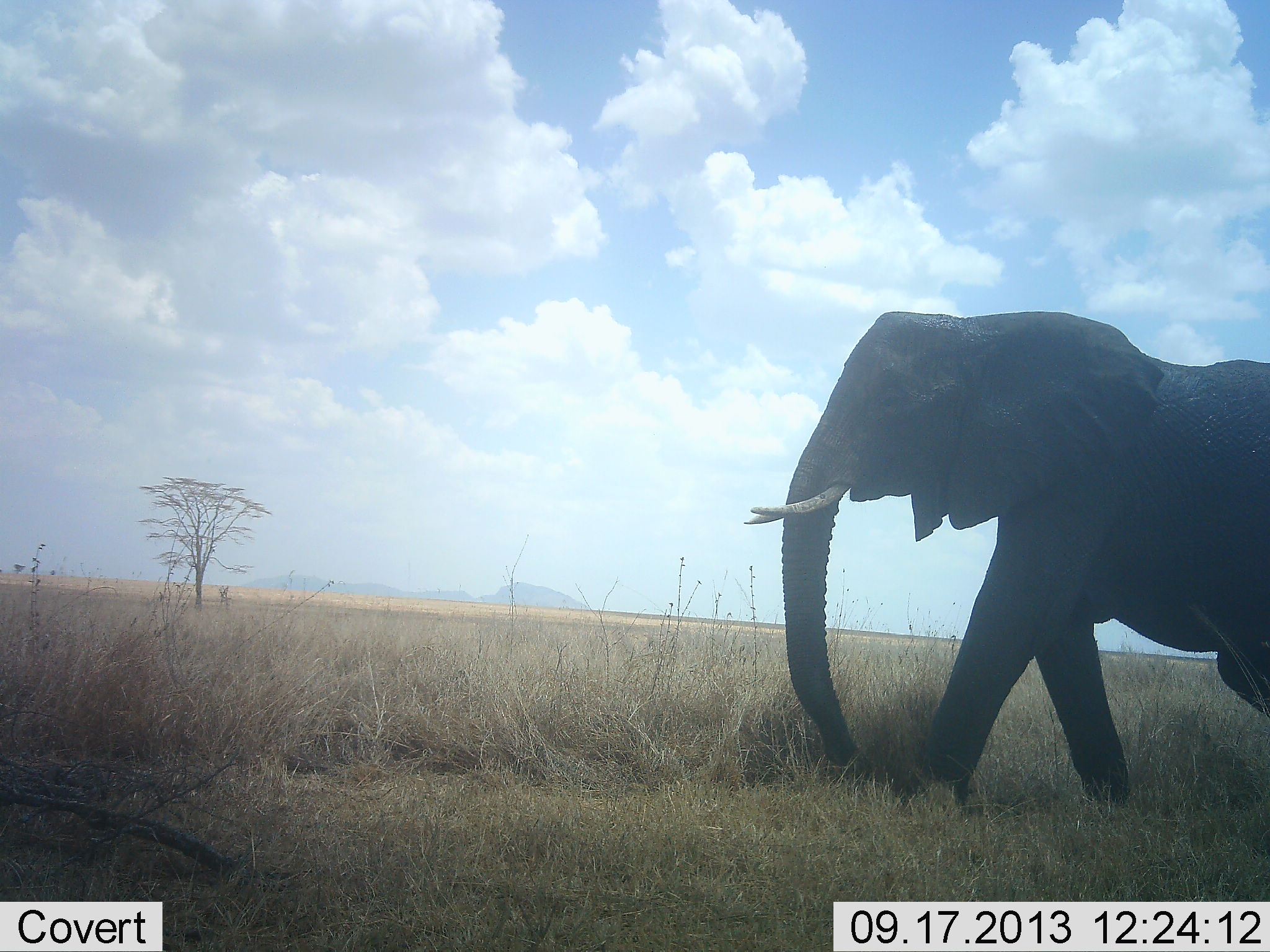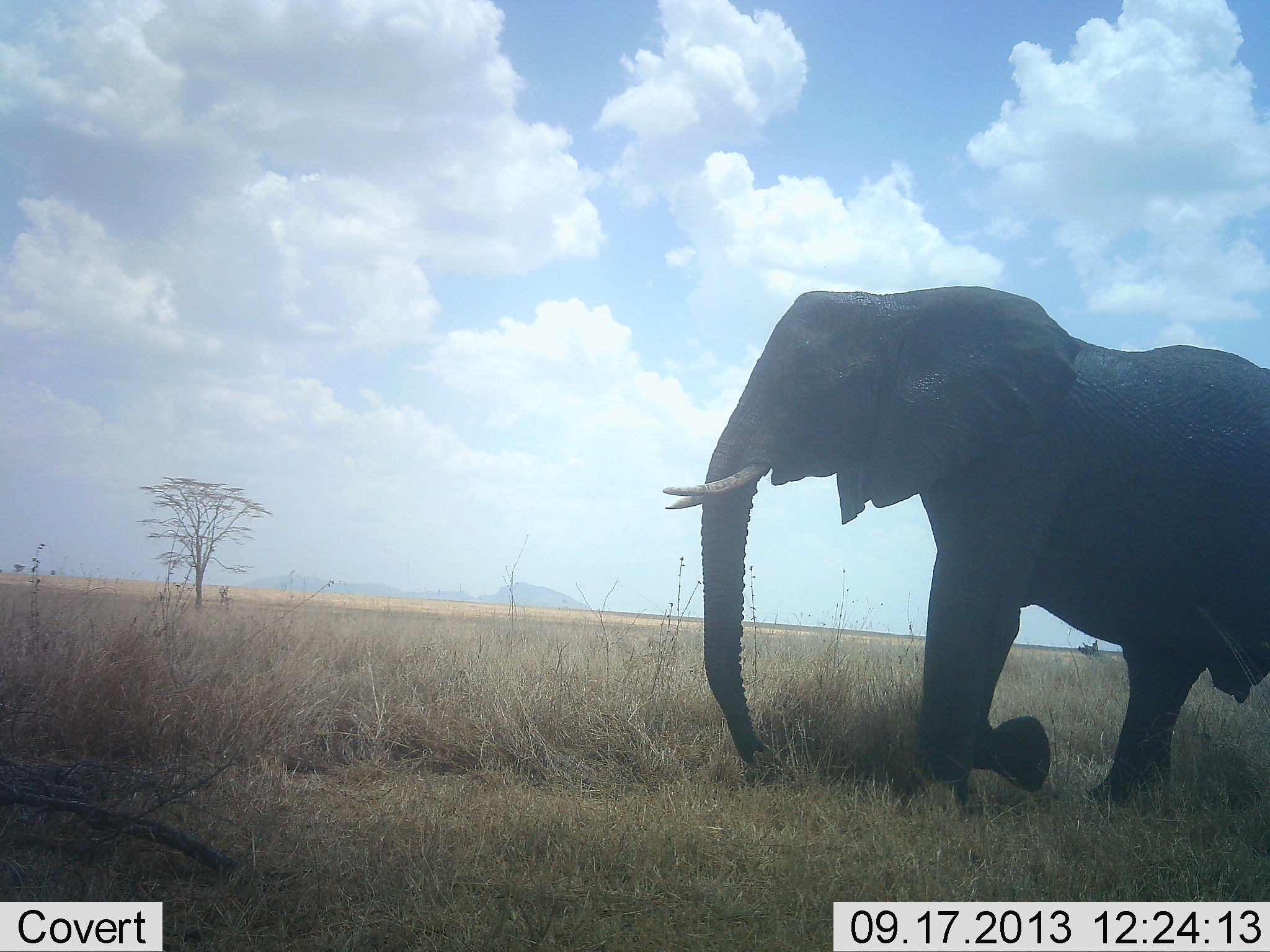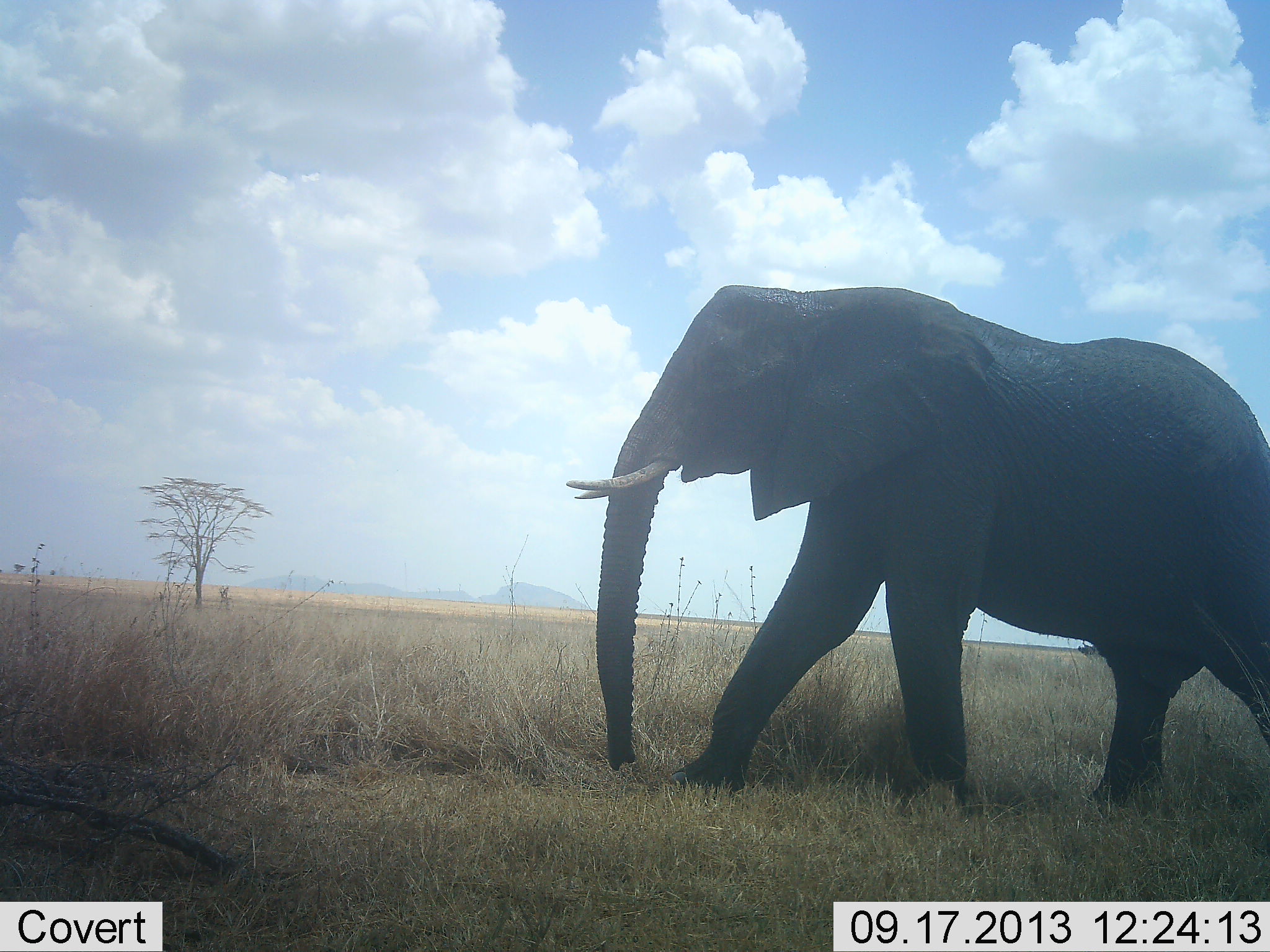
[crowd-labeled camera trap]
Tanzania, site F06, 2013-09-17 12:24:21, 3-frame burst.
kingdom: Animalia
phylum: Chordata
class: Mammalia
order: Proboscidea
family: Elephantidae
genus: Loxodonta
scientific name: Loxodonta africana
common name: african bush elephant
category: elephant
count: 1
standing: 6%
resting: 0%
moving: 100%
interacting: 0%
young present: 0%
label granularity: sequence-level